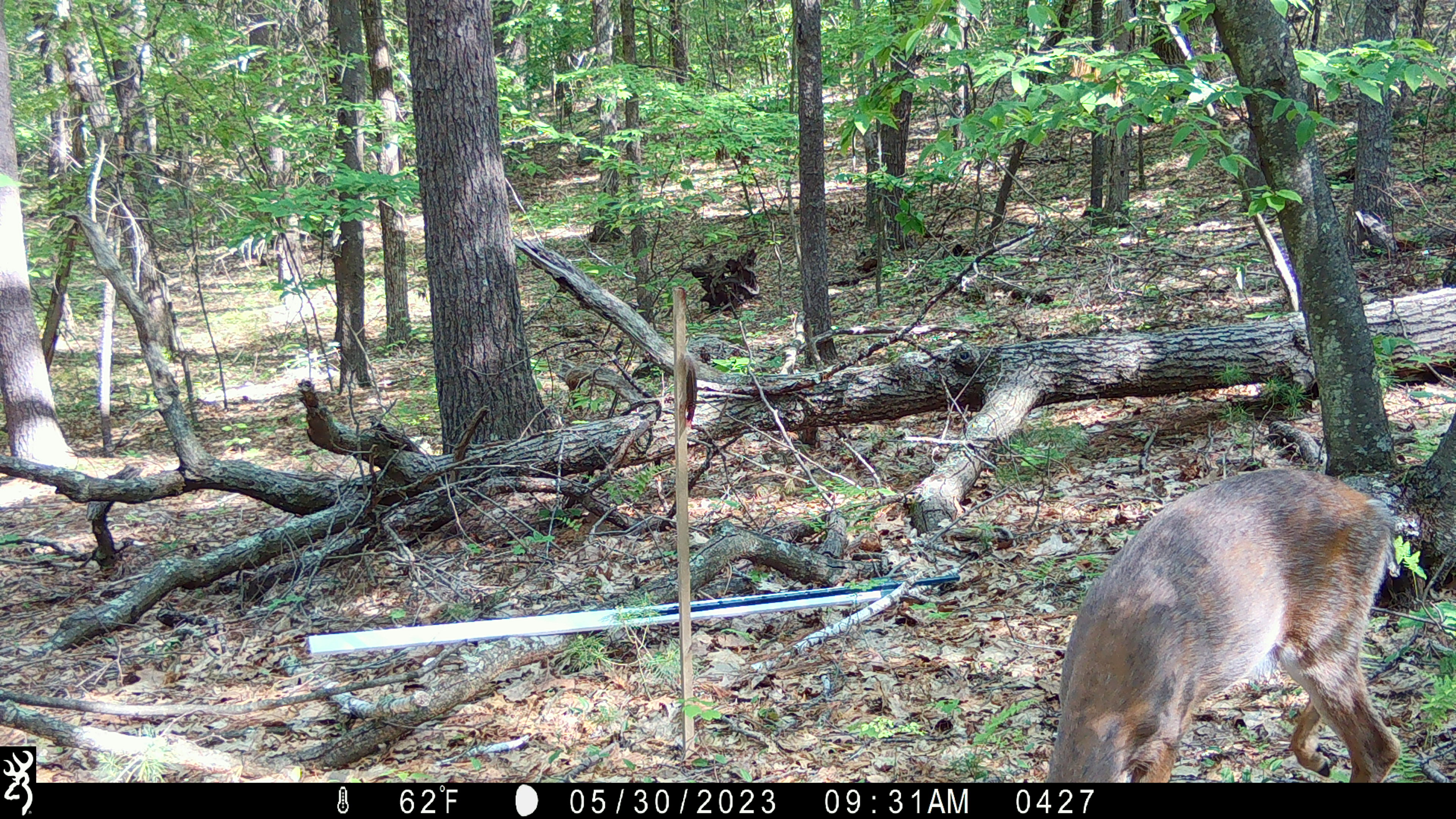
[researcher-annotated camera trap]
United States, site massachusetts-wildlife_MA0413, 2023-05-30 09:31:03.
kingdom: Animalia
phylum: Chordata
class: Mammalia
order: Artiodactyla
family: Cervidae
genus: Odocoileus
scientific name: Odocoileus virginianus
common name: white-tailed deer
White-tailed deer (Odocoileus virginianus).